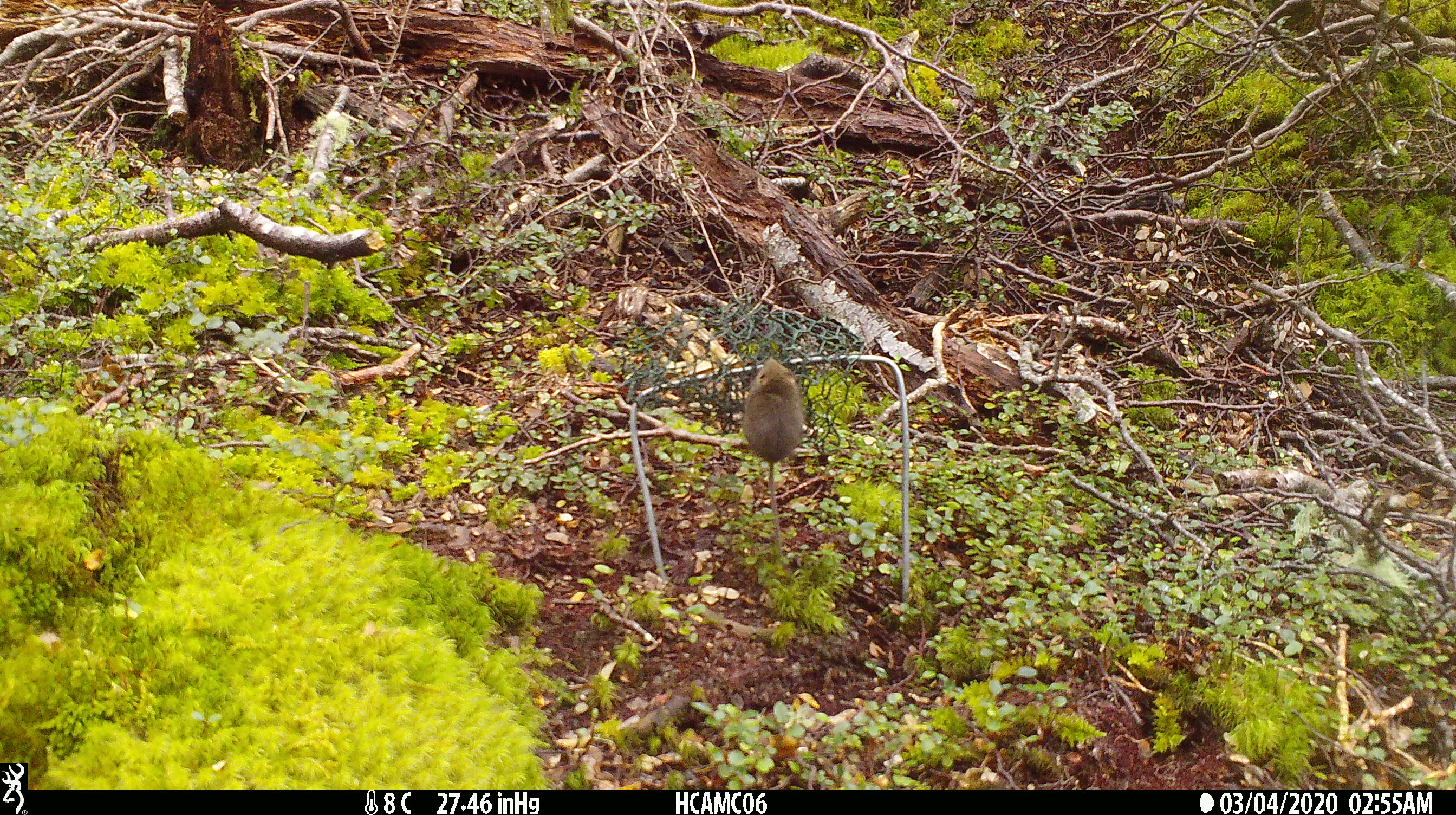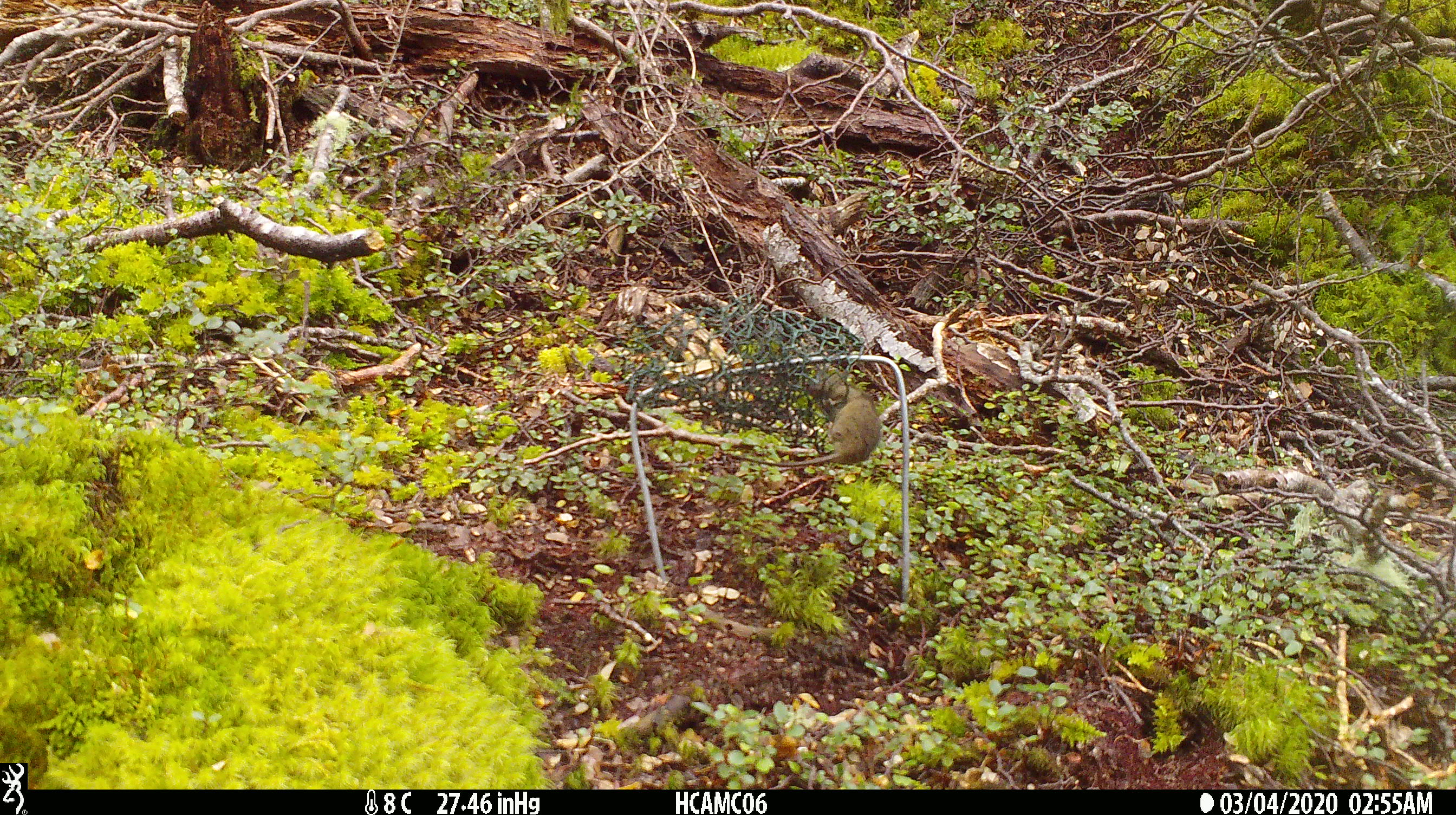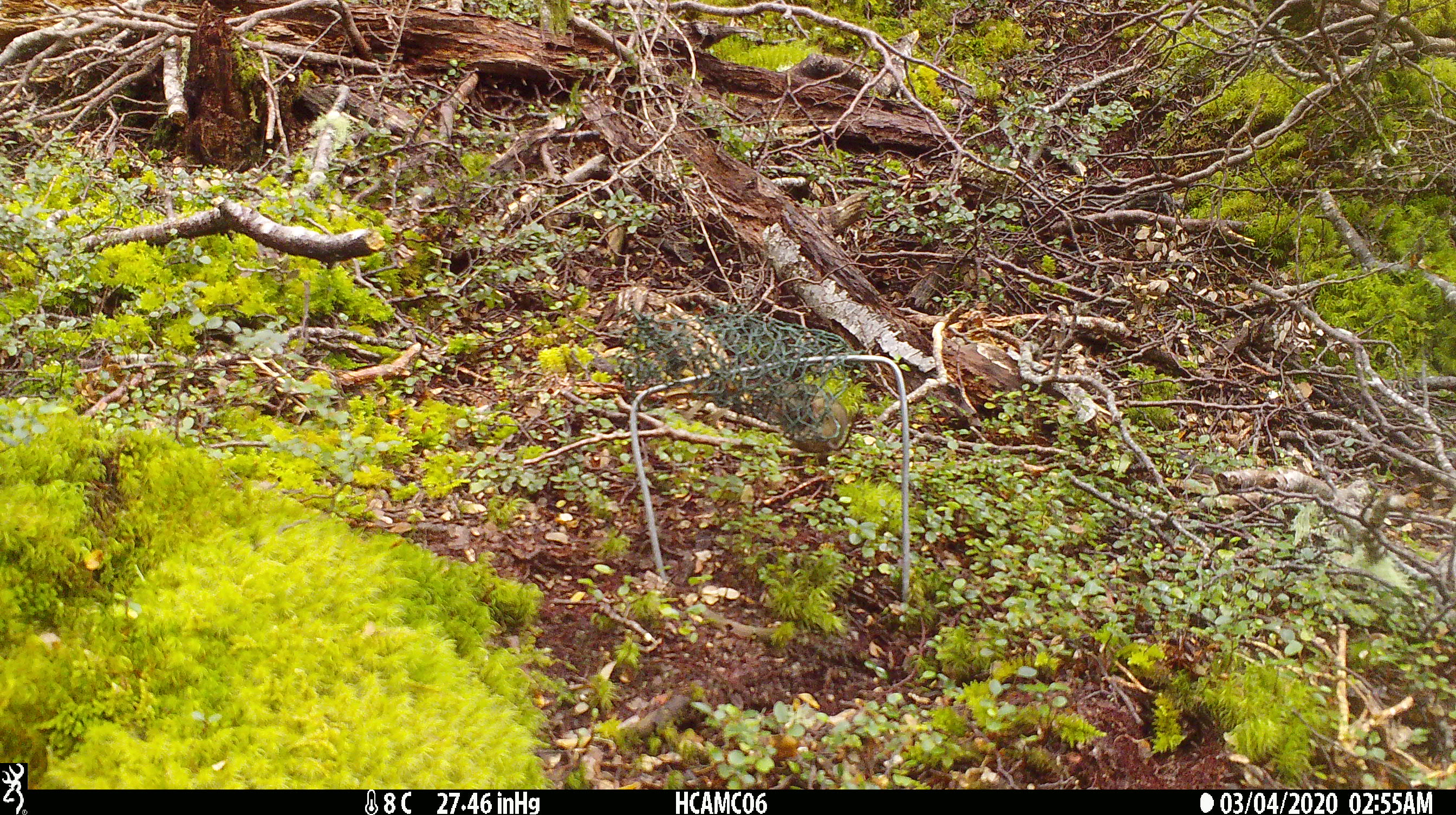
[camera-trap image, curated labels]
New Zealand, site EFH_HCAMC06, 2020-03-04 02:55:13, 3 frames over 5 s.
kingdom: Animalia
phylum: Chordata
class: Mammalia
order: Rodentia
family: Muridae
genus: Mus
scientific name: Mus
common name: mouse